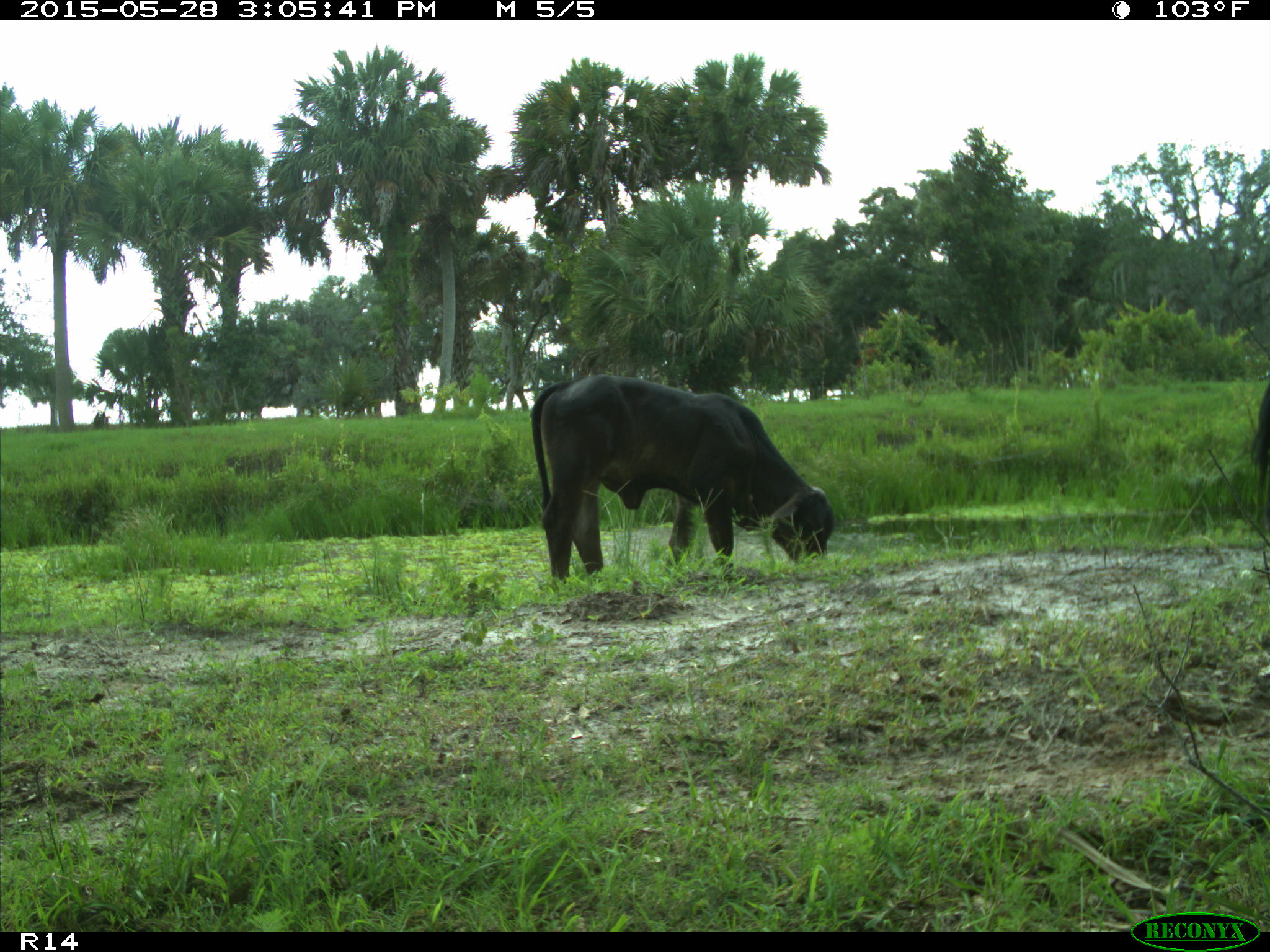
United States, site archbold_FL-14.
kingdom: Animalia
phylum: Chordata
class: Mammalia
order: Artiodactyla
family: Bovidae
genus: Bos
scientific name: Bos taurus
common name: domestic cow